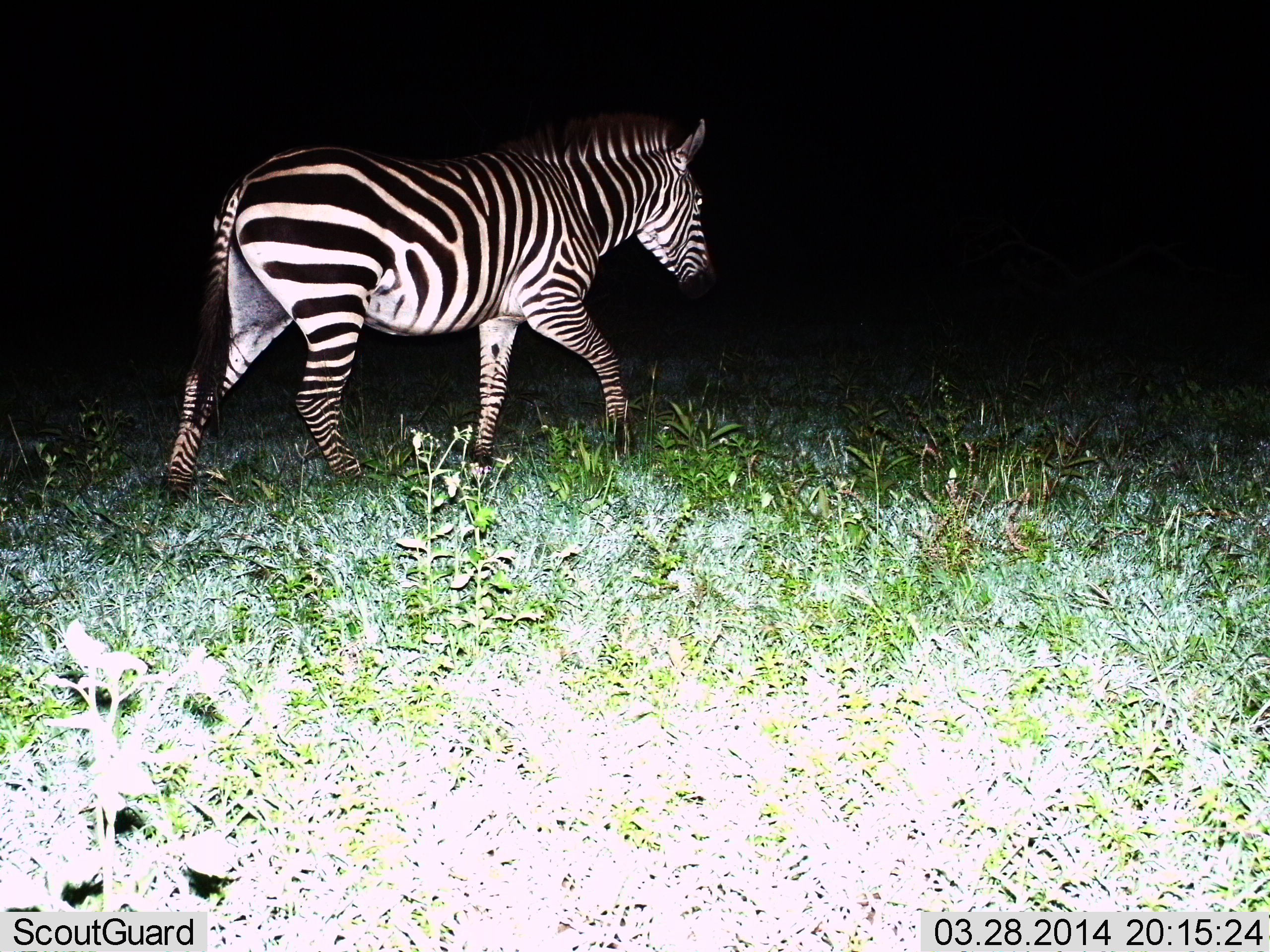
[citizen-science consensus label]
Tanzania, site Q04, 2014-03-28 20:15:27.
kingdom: Animalia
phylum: Chordata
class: Mammalia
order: Perissodactyla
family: Equidae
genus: Equus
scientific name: Equus quagga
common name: plains zebra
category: zebra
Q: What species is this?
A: Zebra (plains zebra) (Equus quagga).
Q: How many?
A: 1.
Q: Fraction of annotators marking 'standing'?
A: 0%.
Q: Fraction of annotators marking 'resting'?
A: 0%.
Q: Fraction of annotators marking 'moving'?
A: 100%.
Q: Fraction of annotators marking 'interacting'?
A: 0%.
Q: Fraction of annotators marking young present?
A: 0%.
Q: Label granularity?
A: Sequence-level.